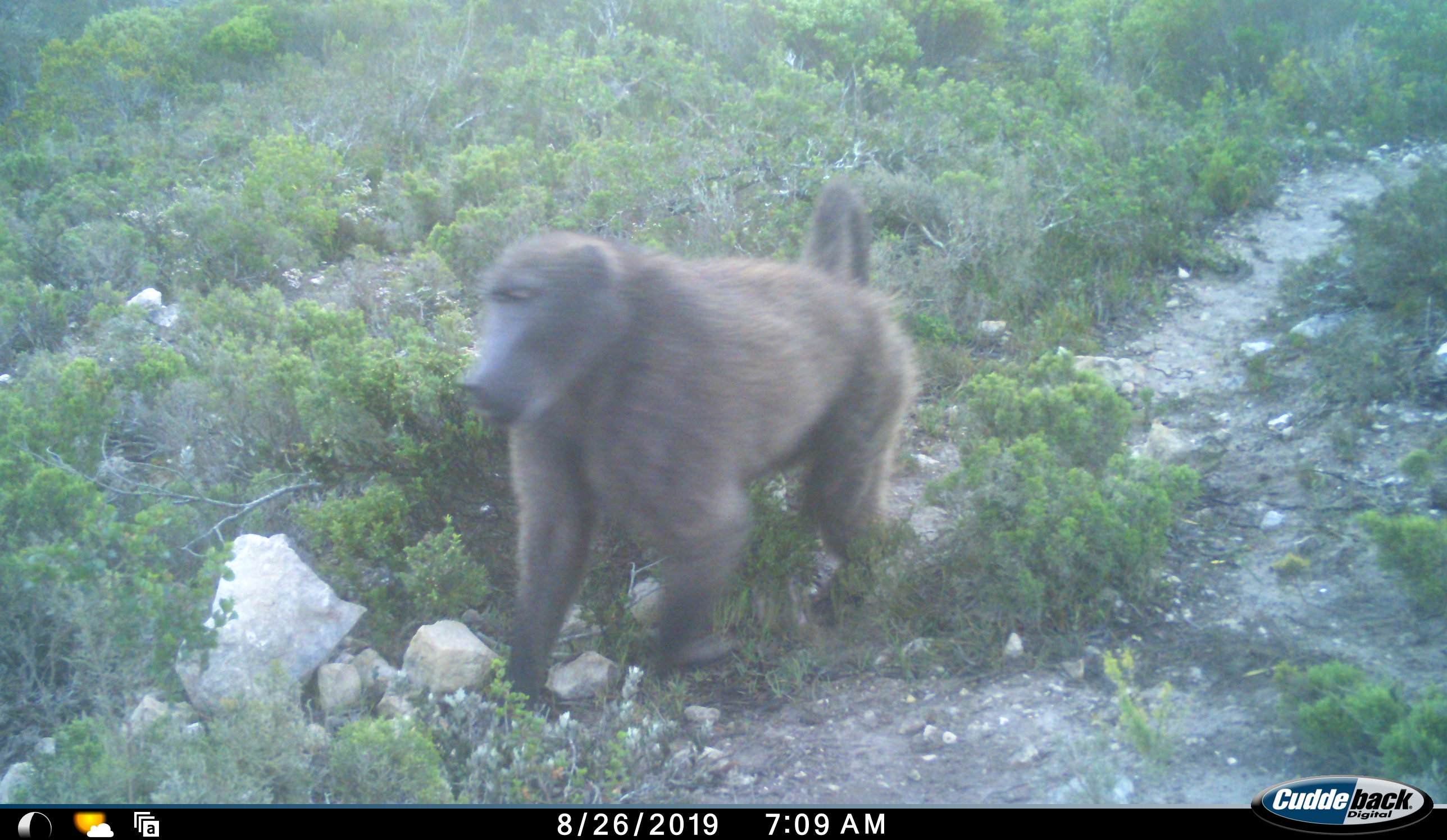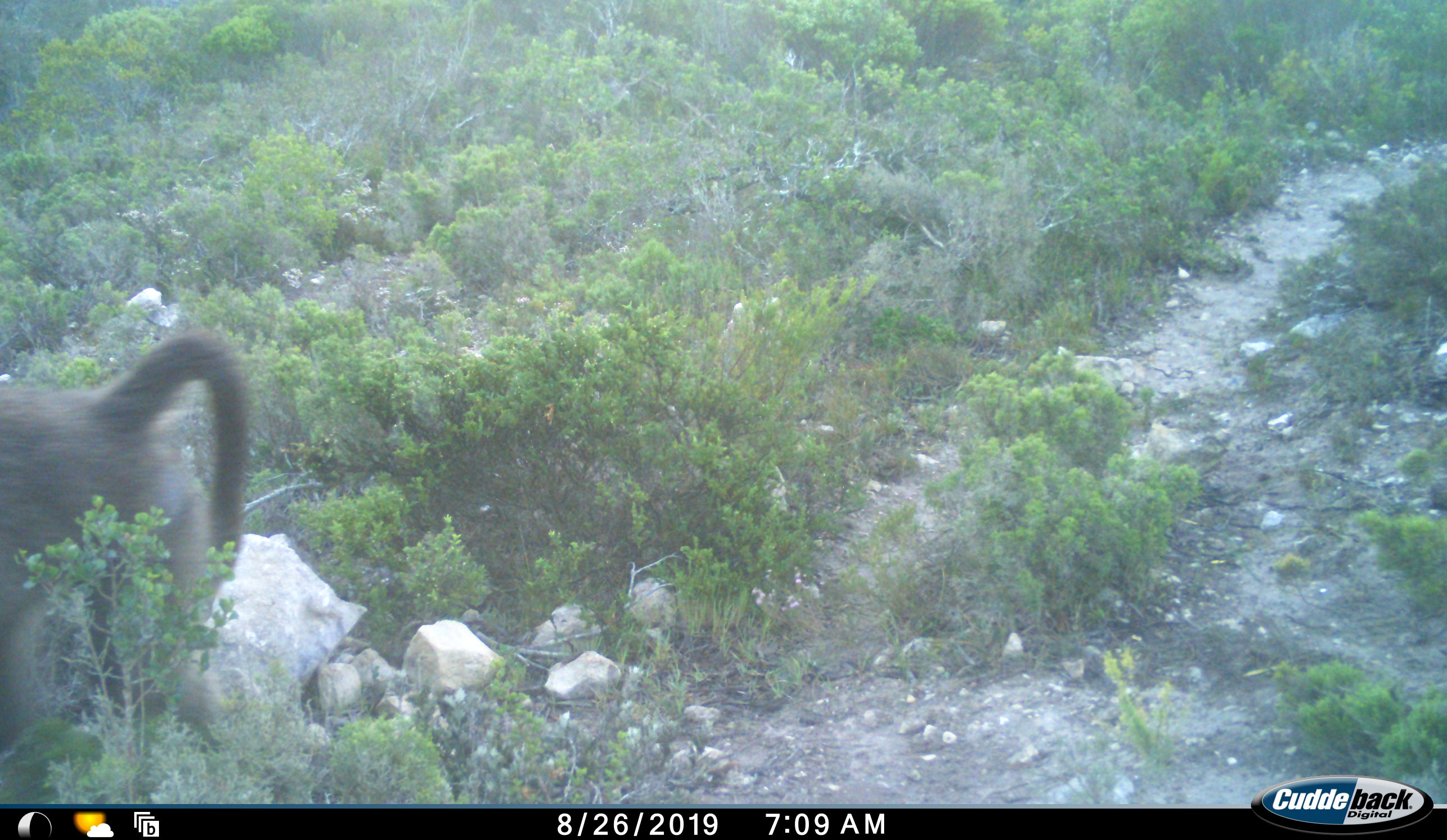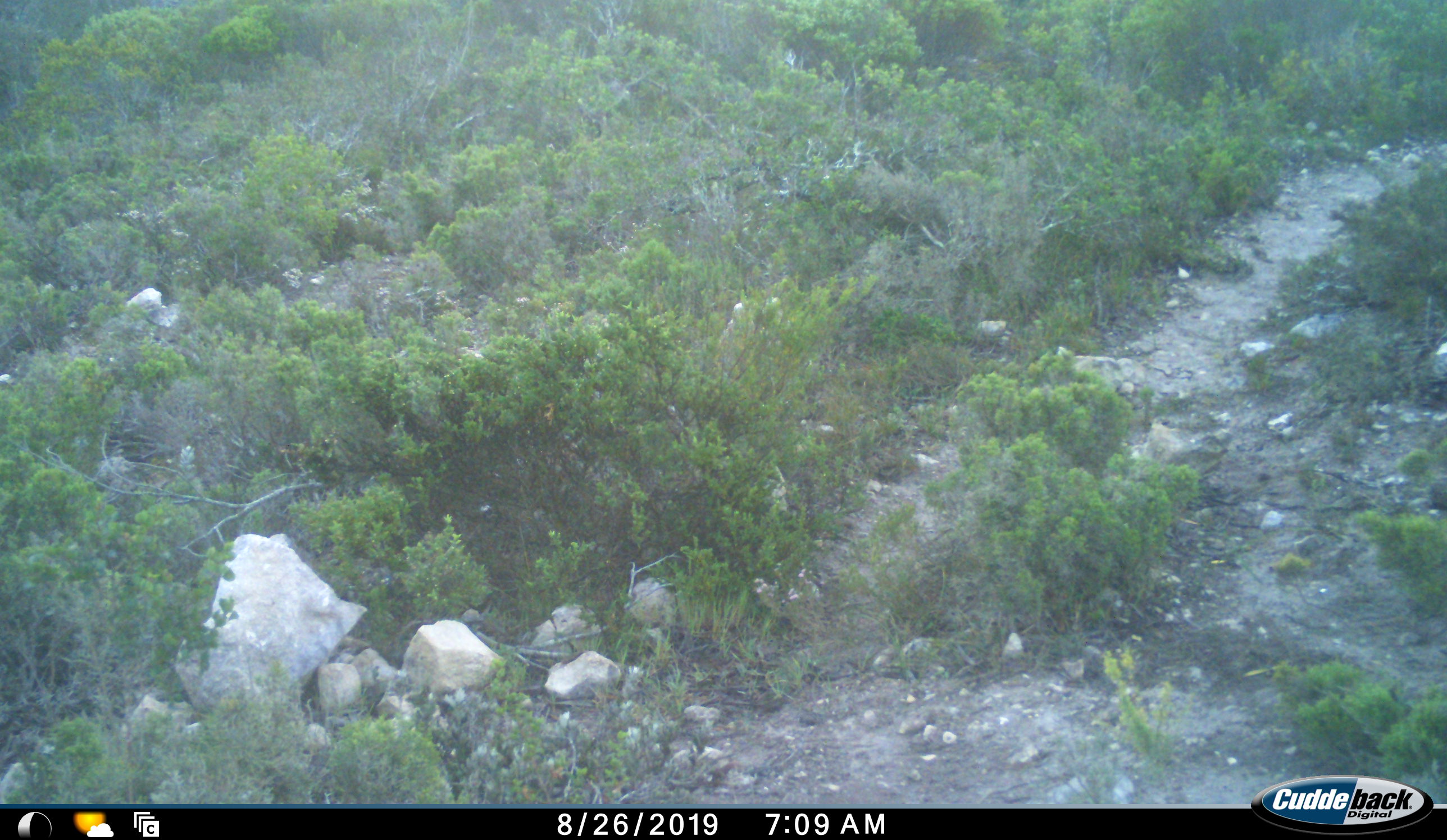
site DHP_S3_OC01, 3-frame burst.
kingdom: Animalia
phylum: Chordata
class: Mammalia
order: Primates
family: Cercopithecidae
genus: Papio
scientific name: Papio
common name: baboon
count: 1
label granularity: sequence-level